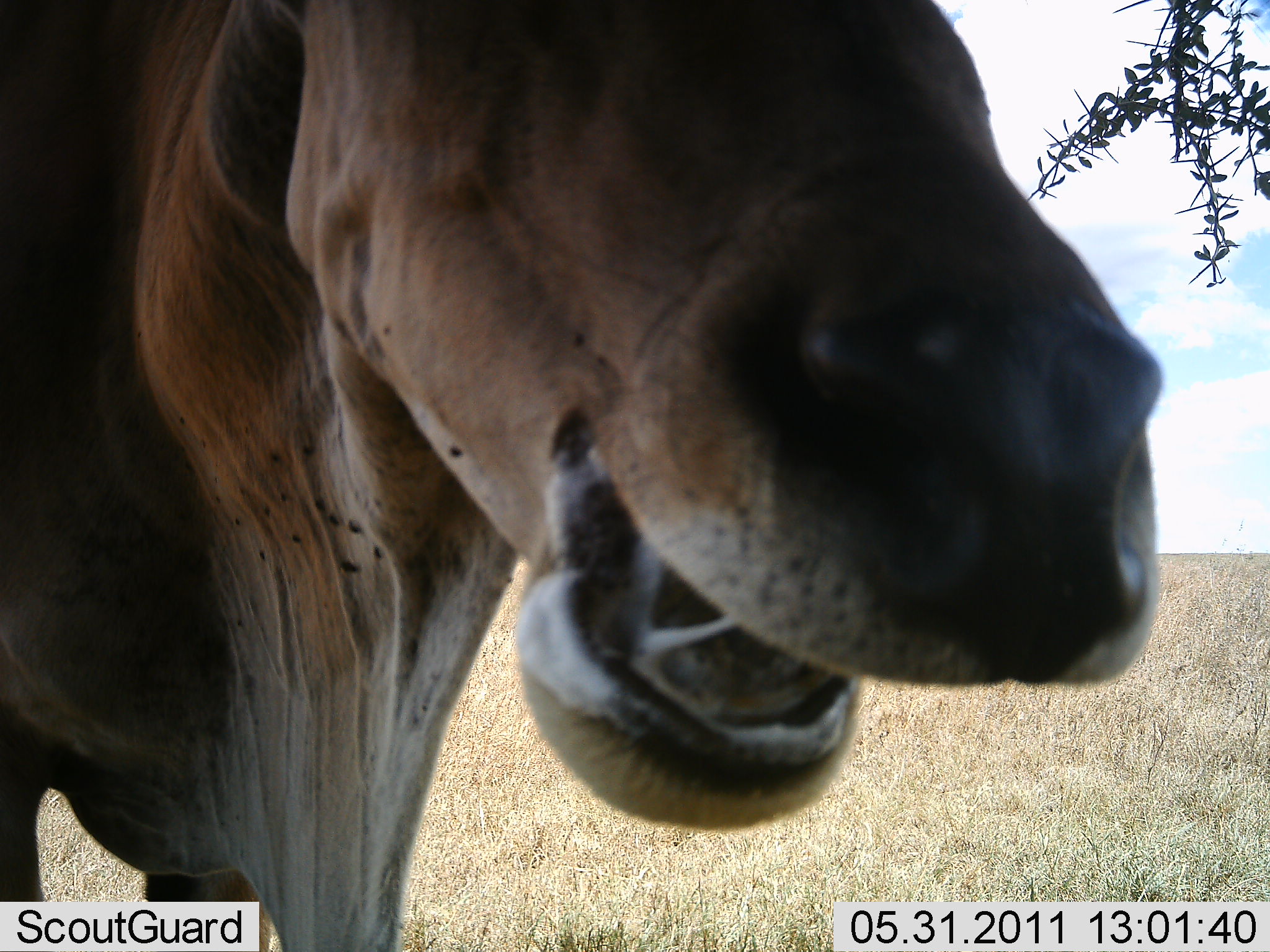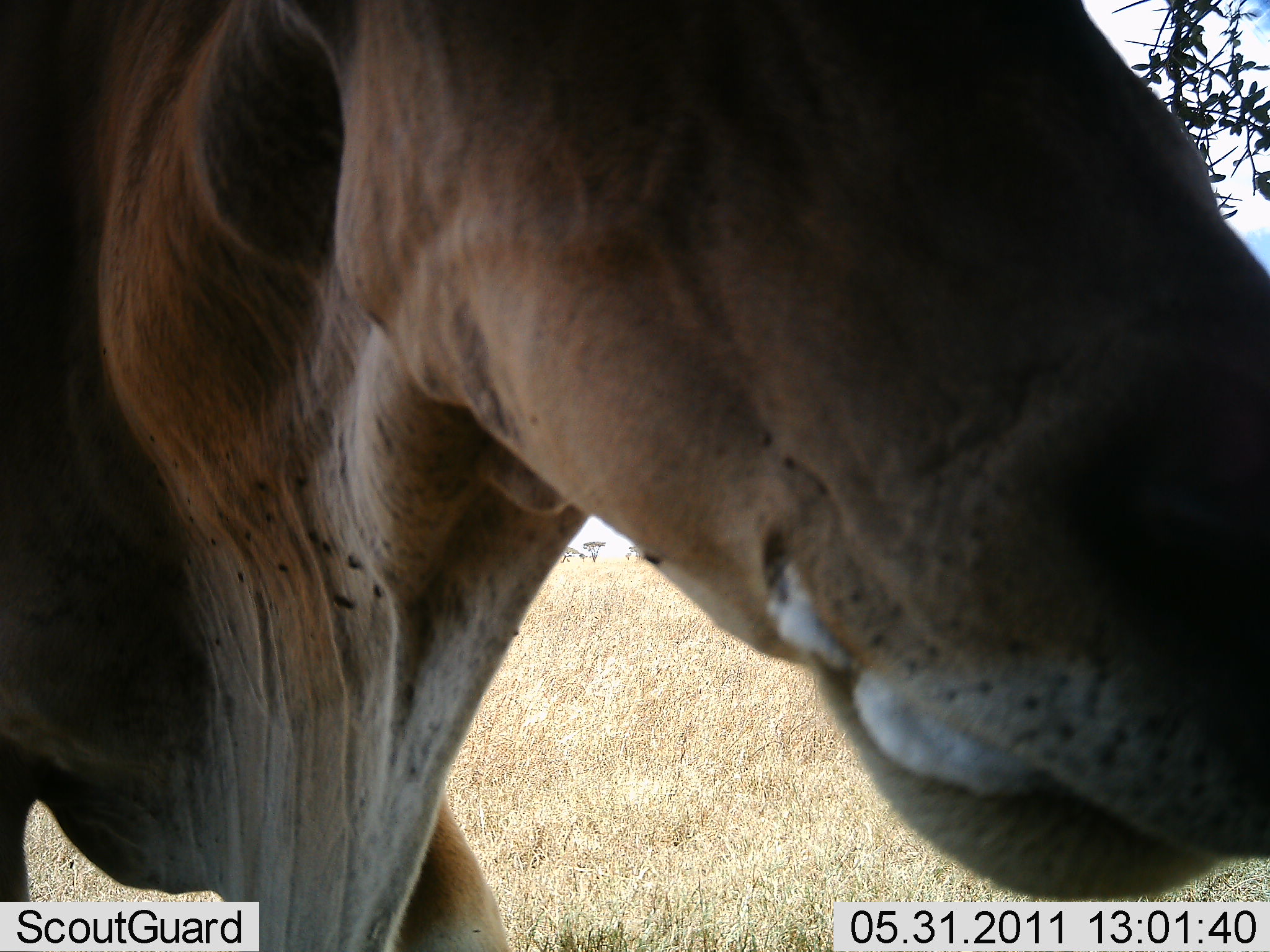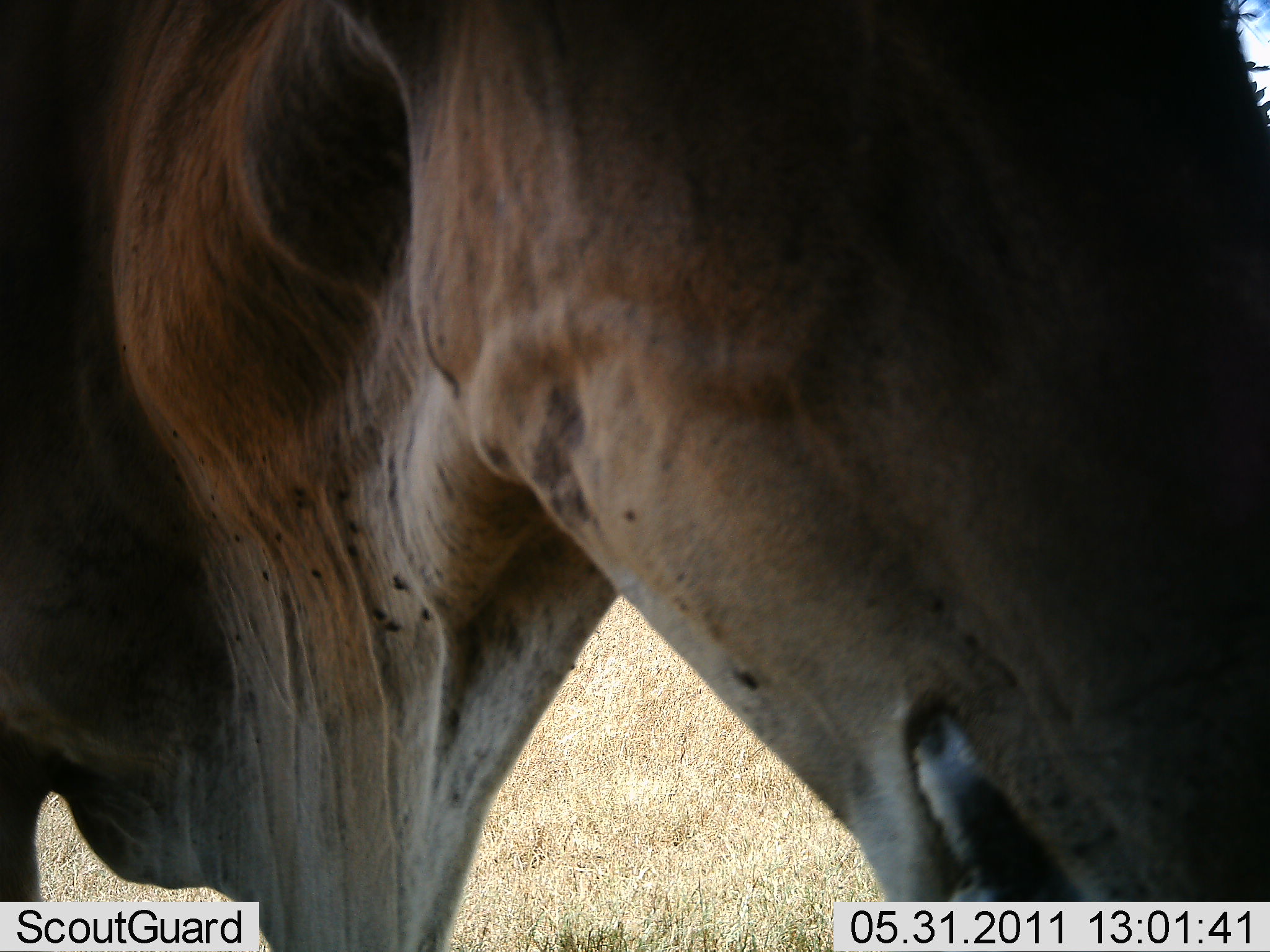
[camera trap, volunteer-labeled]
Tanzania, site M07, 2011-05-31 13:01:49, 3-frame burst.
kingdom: Animalia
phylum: Chordata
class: Mammalia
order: Artiodactyla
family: Bovidae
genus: Tragelaphus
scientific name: Tragelaphus oryx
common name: eland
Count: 1.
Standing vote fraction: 55%.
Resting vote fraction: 0%.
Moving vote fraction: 18%.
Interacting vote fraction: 18%.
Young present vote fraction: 0%.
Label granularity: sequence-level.